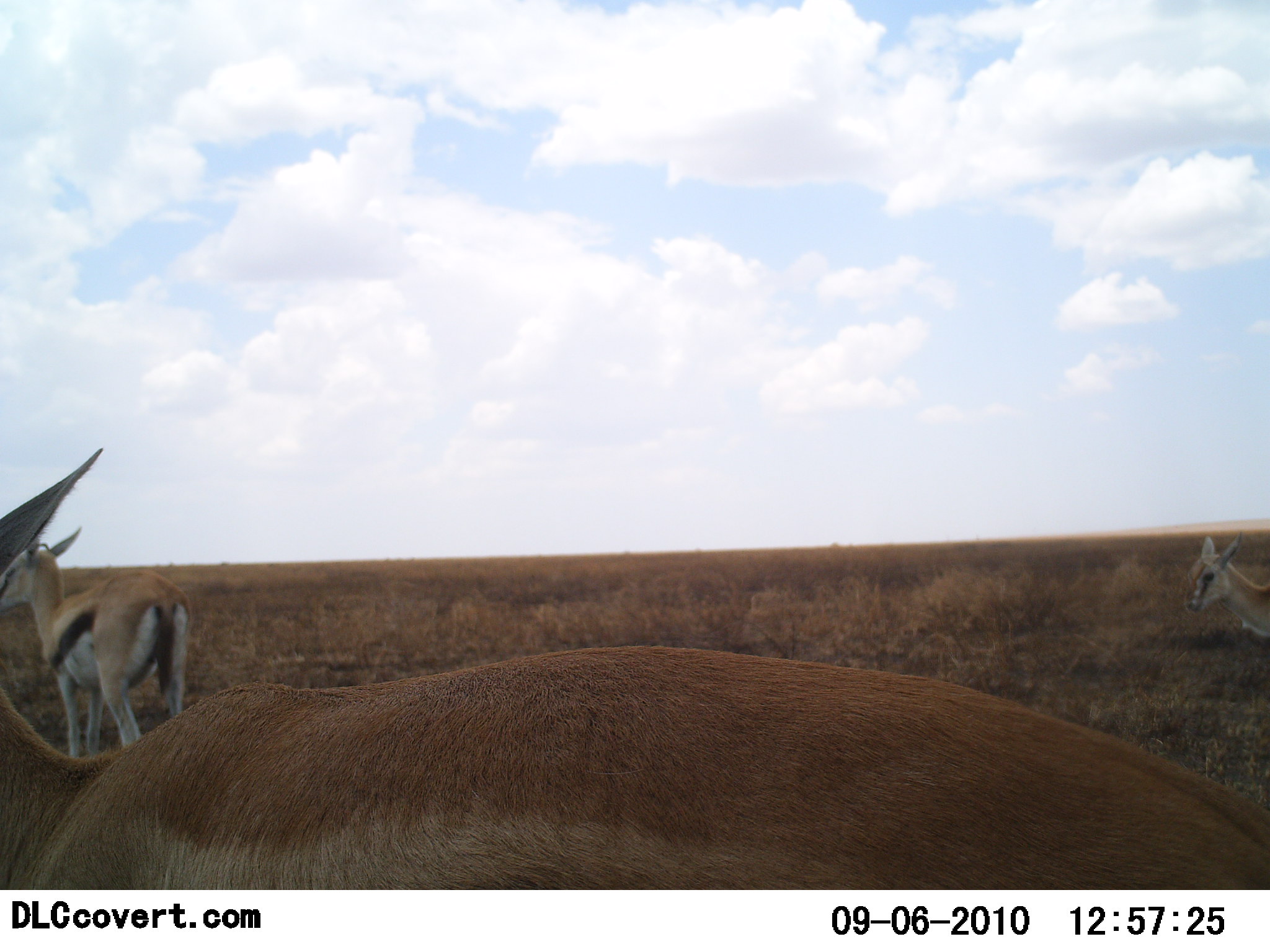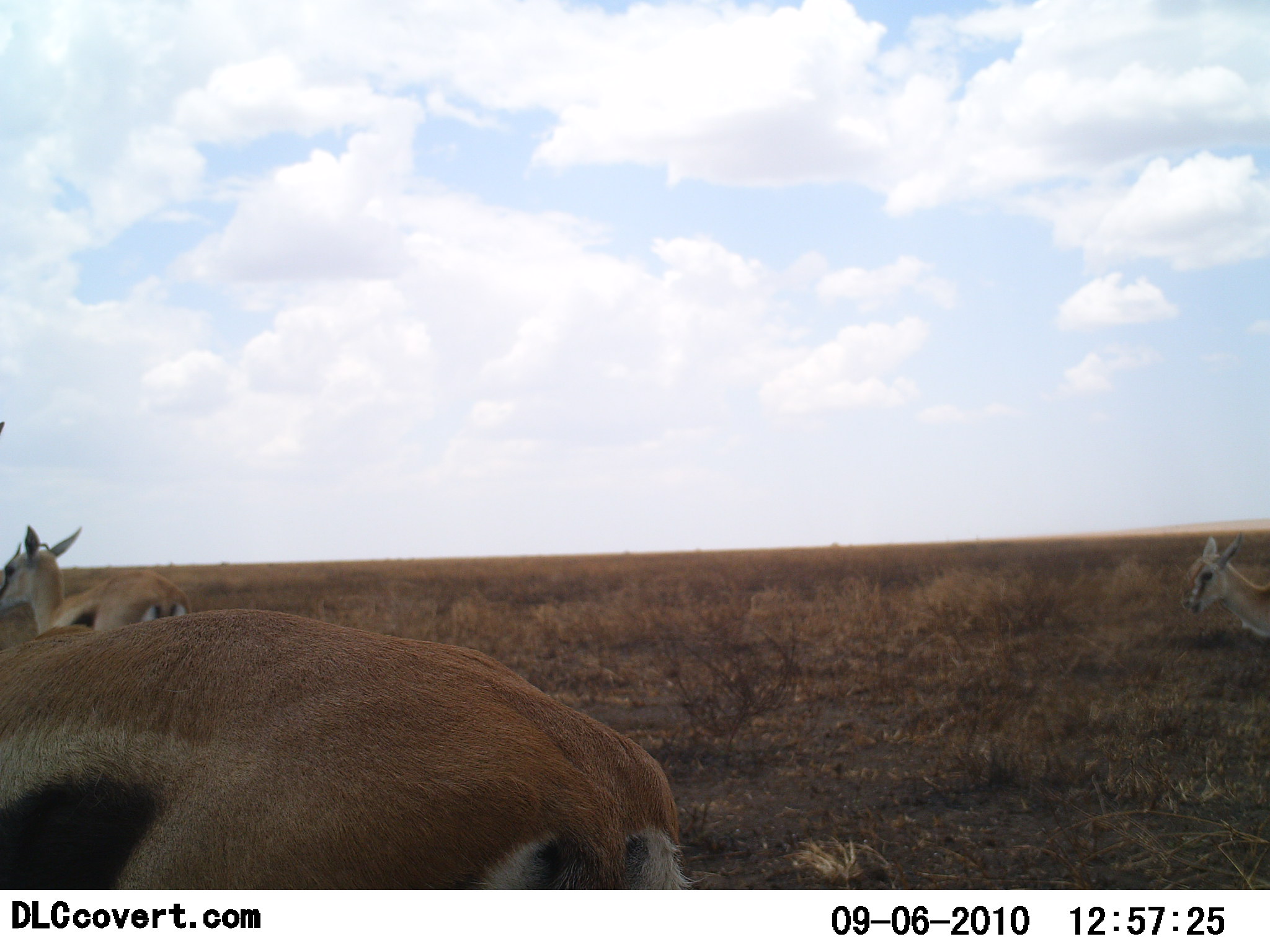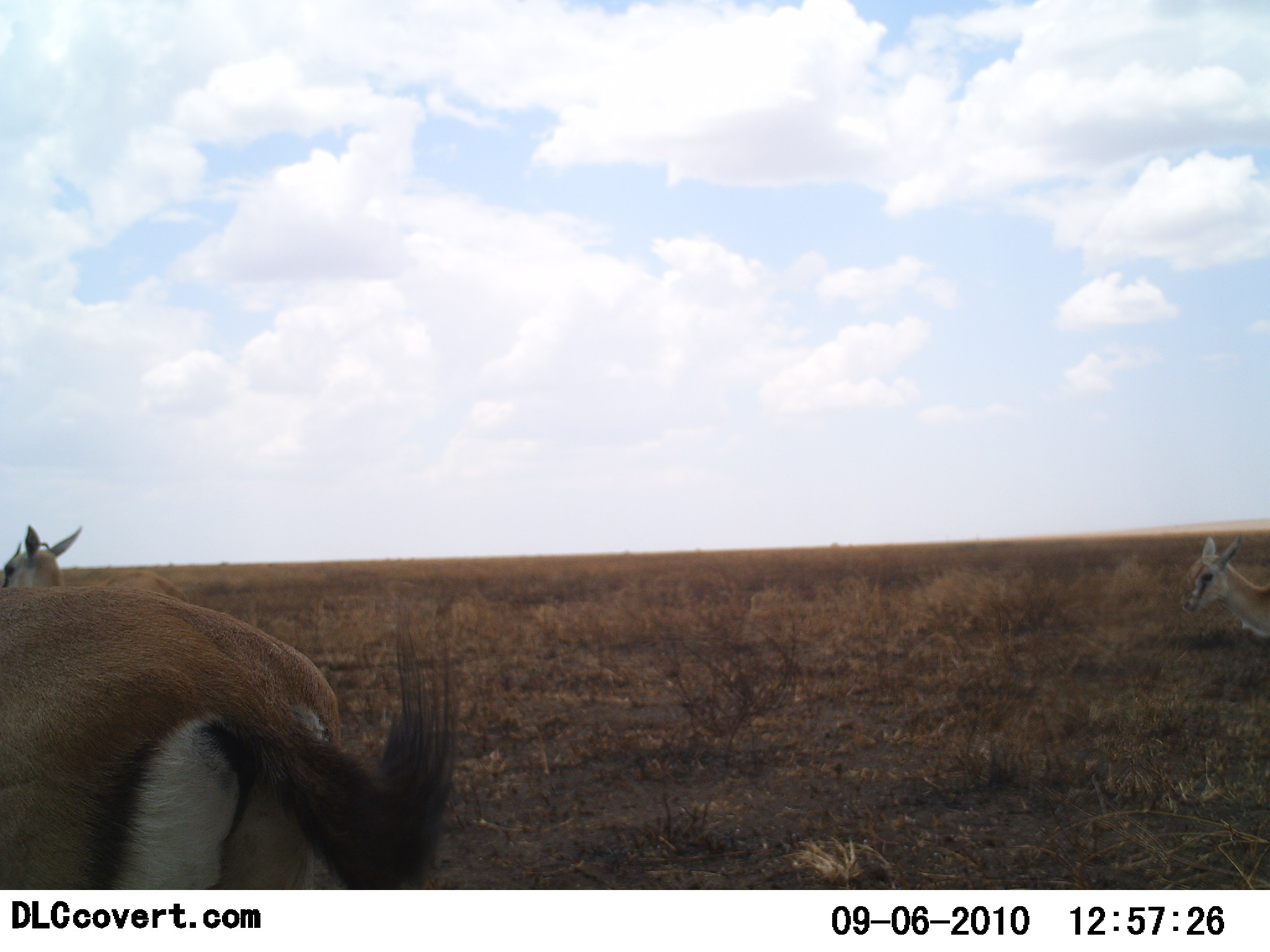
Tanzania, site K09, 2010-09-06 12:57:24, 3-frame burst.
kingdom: Animalia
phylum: Chordata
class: Mammalia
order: Artiodactyla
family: Bovidae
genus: Eudorcas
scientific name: Eudorcas thomsonii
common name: thomson's gazelle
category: gazellethomsons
Gazellethomsons (thomson's gazelle) (Eudorcas thomsonii), count 3. Behavior (volunteer vote fractions): standing 47%, resting 18%, moving 76%, interacting 0%. Young present (vote fraction): 12%. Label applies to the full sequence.